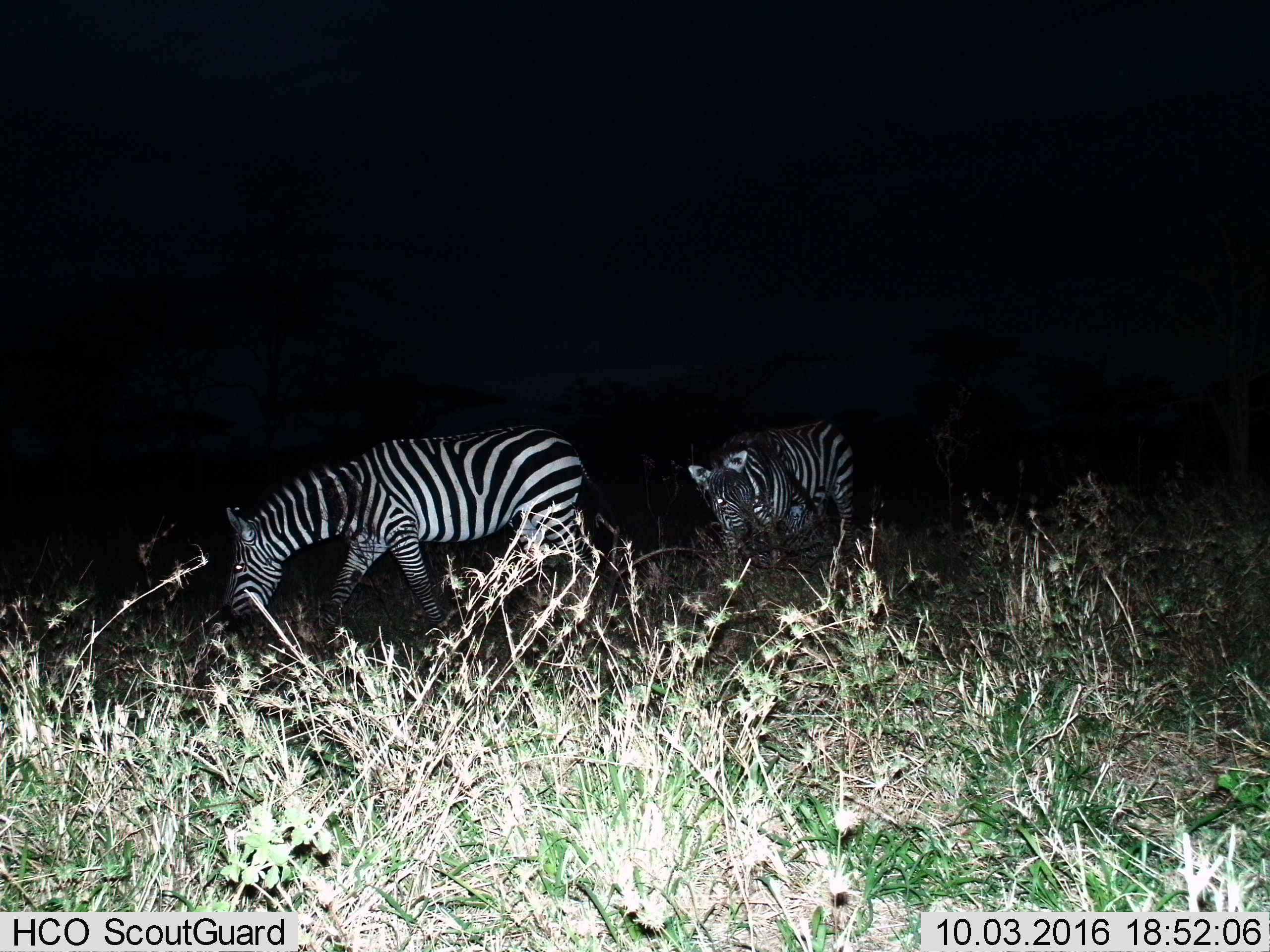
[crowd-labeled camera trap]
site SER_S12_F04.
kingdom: Animalia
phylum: Chordata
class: Mammalia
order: Perissodactyla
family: Equidae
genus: Equus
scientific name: Equus quagga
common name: plains zebra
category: zebraplains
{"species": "zebraplains (plains zebra) (Equus quagga)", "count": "2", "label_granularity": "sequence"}